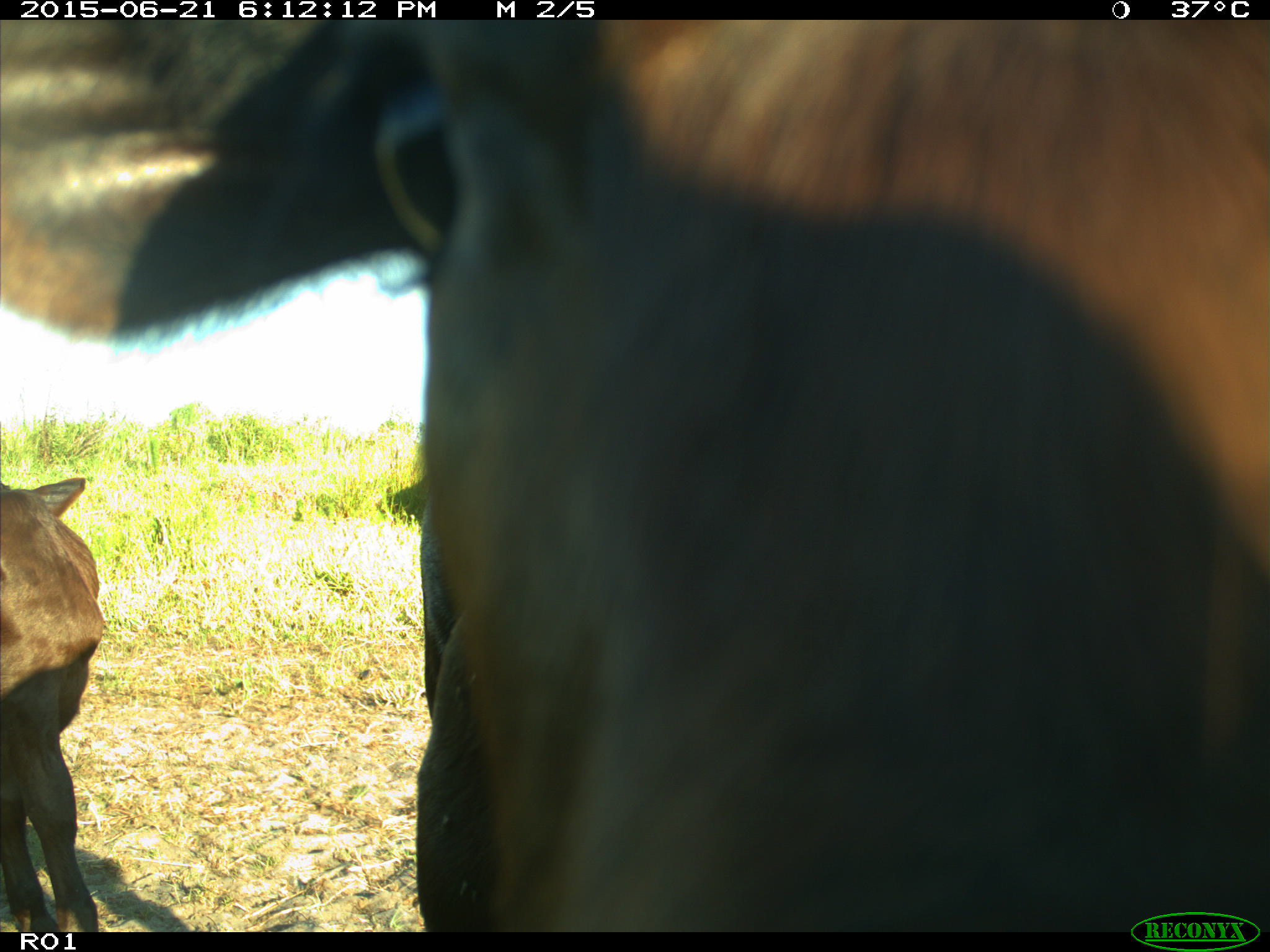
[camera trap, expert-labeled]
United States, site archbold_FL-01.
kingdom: Animalia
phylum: Chordata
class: Mammalia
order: Artiodactyla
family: Bovidae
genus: Bos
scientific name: Bos taurus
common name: domestic cow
Bos taurus (domestic cow).